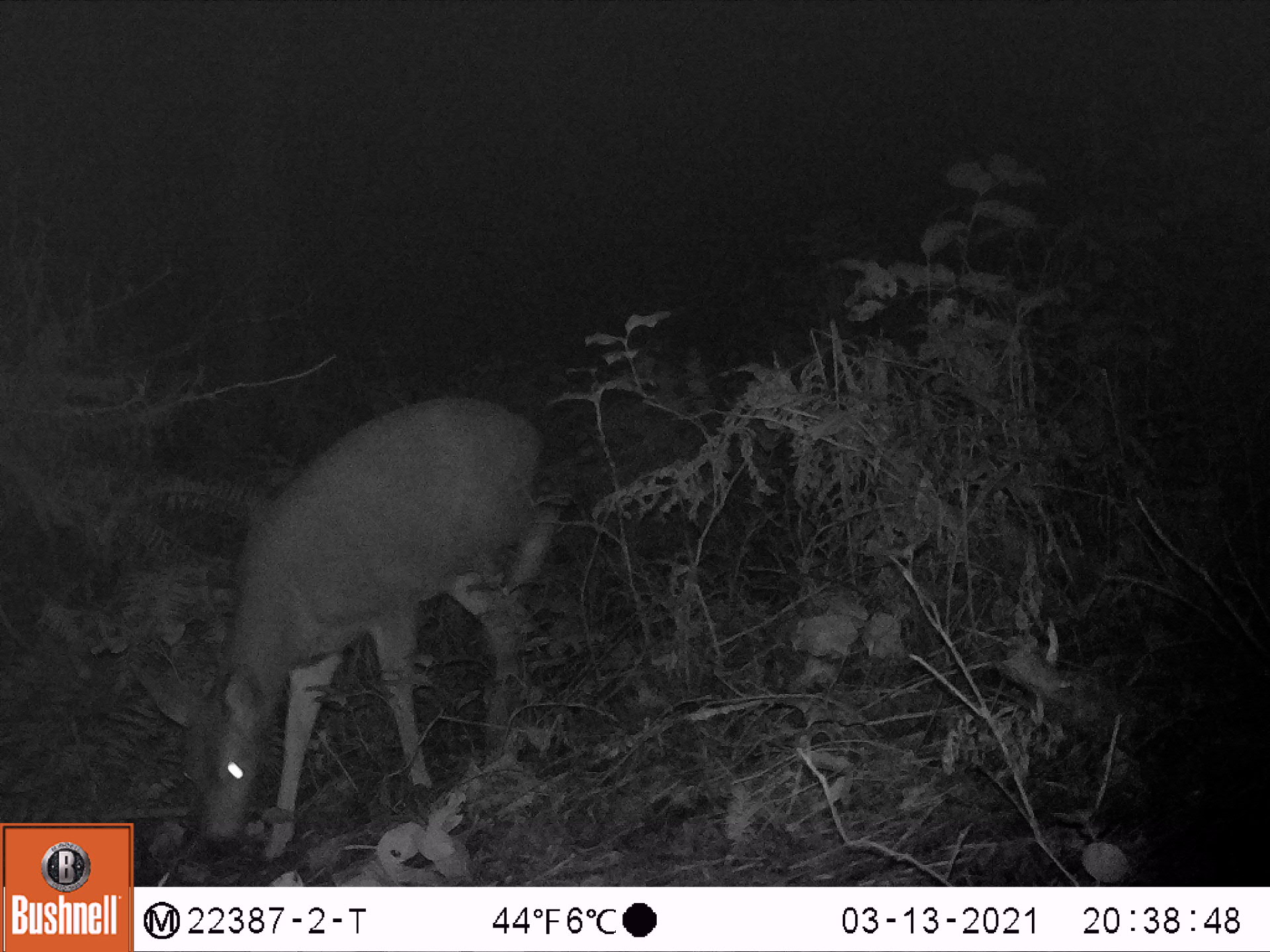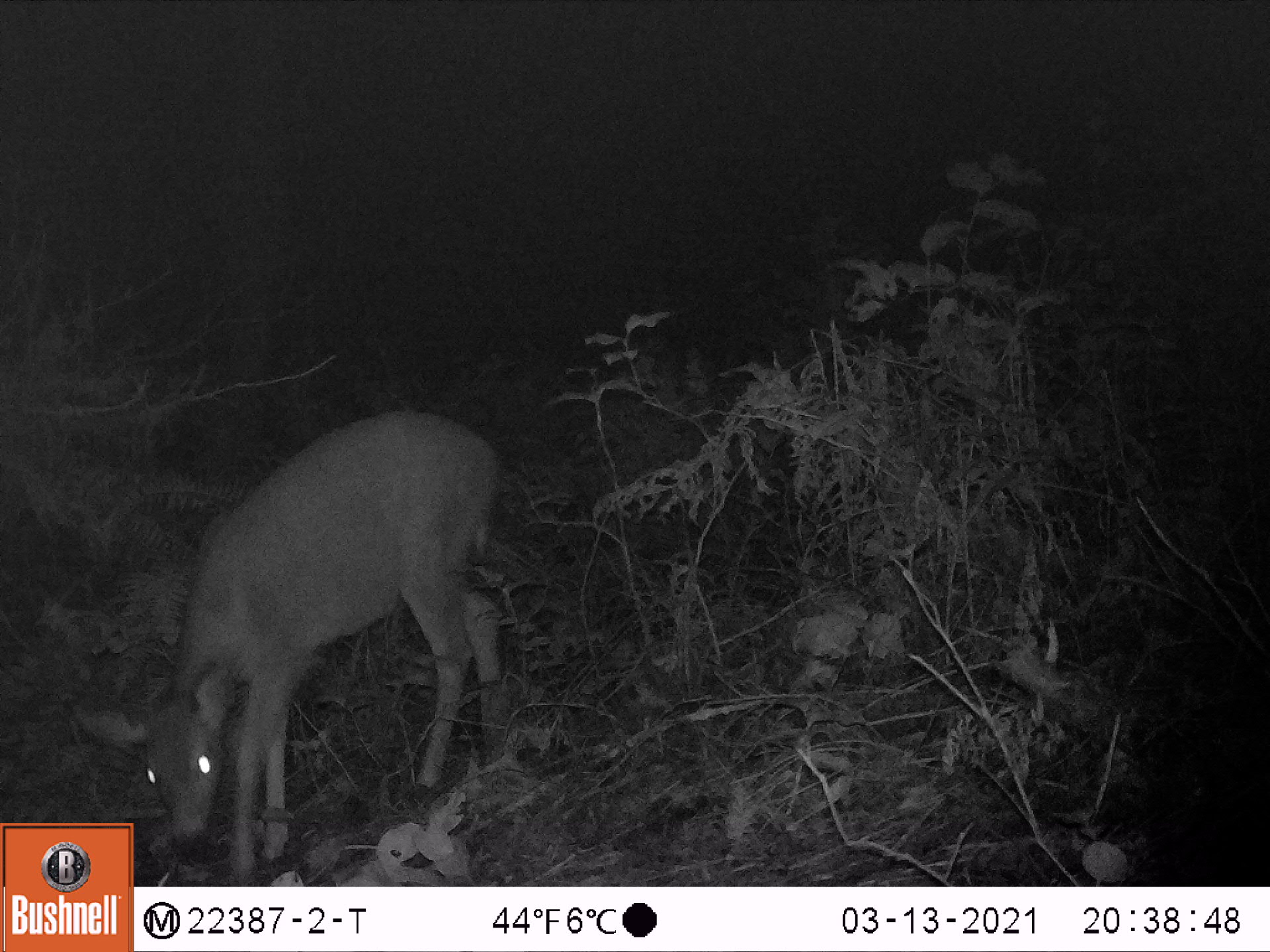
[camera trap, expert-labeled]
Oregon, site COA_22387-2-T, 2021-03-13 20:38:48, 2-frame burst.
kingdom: Animalia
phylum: Chordata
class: Mammalia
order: Artiodactyla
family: Cervidae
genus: Odocoileus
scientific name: Odocoileus hemionus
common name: black-tailed deer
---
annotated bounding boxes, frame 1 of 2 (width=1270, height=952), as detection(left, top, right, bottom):
black-tailed deer: detection(148, 389, 570, 861)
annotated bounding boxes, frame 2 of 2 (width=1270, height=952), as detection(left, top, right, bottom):
black-tailed deer: detection(141, 402, 518, 877)